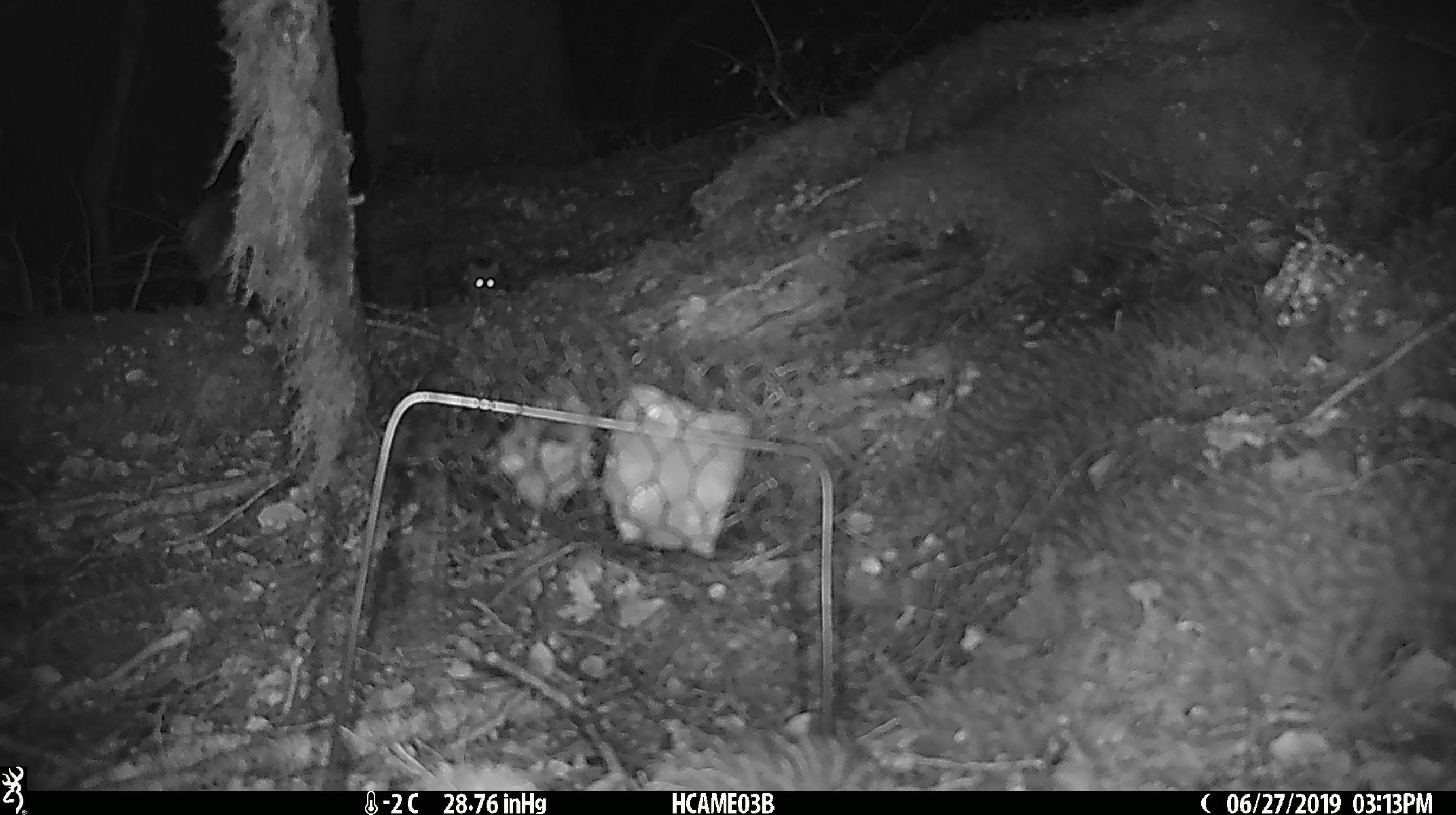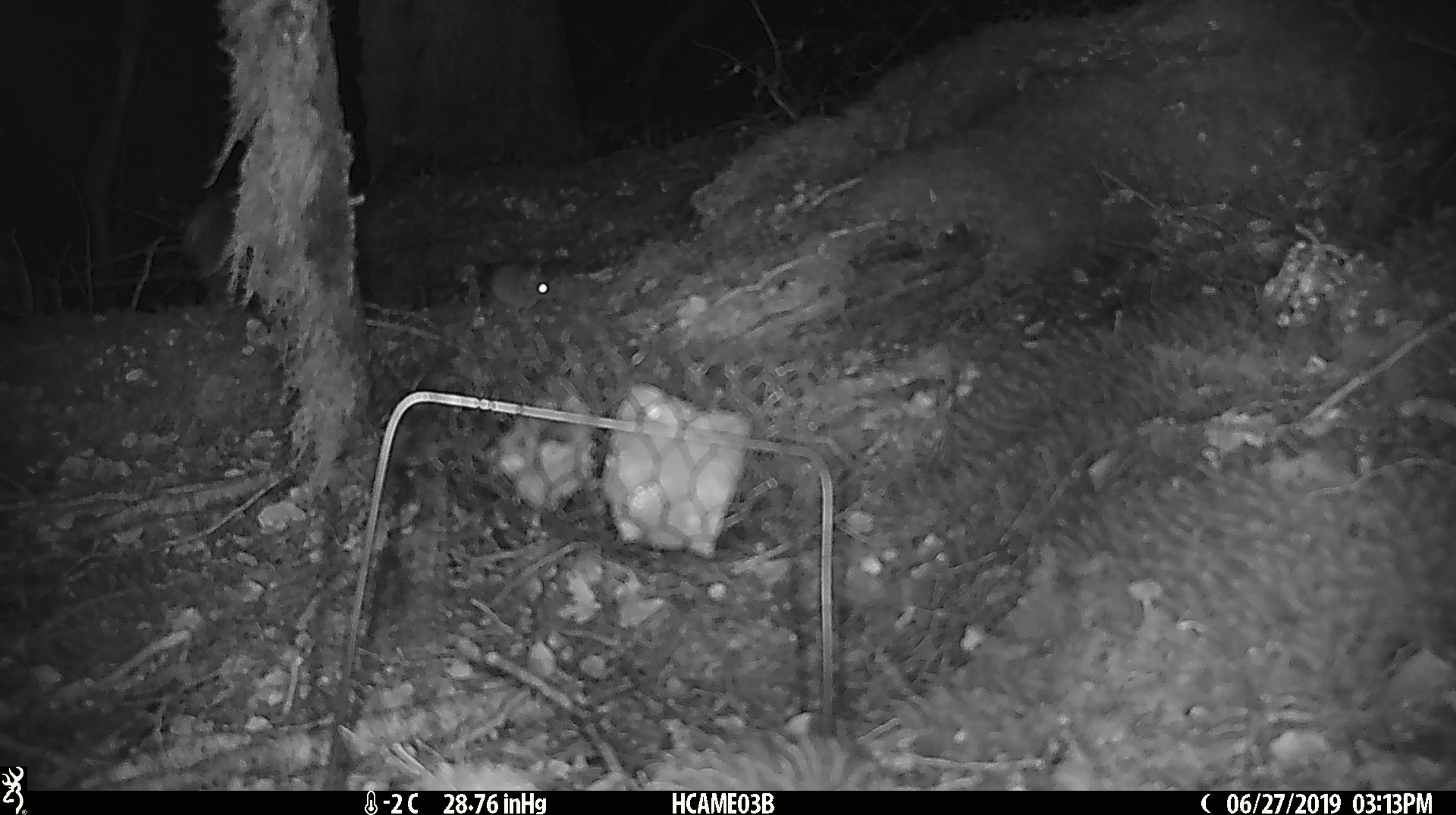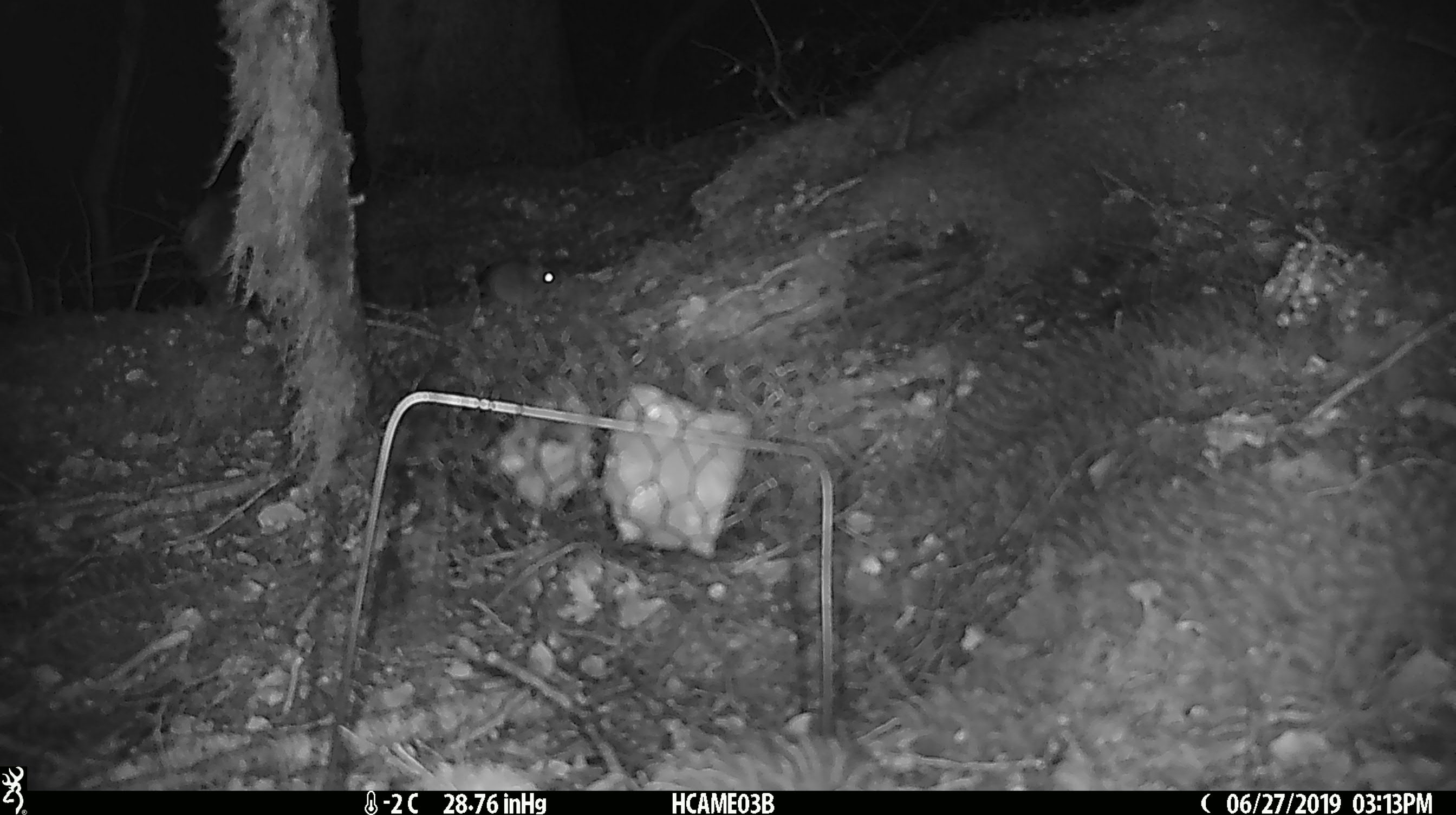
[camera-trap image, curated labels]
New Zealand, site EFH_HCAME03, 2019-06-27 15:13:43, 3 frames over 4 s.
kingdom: Animalia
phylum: Chordata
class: Mammalia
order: Rodentia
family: Muridae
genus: Mus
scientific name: Mus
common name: mouse